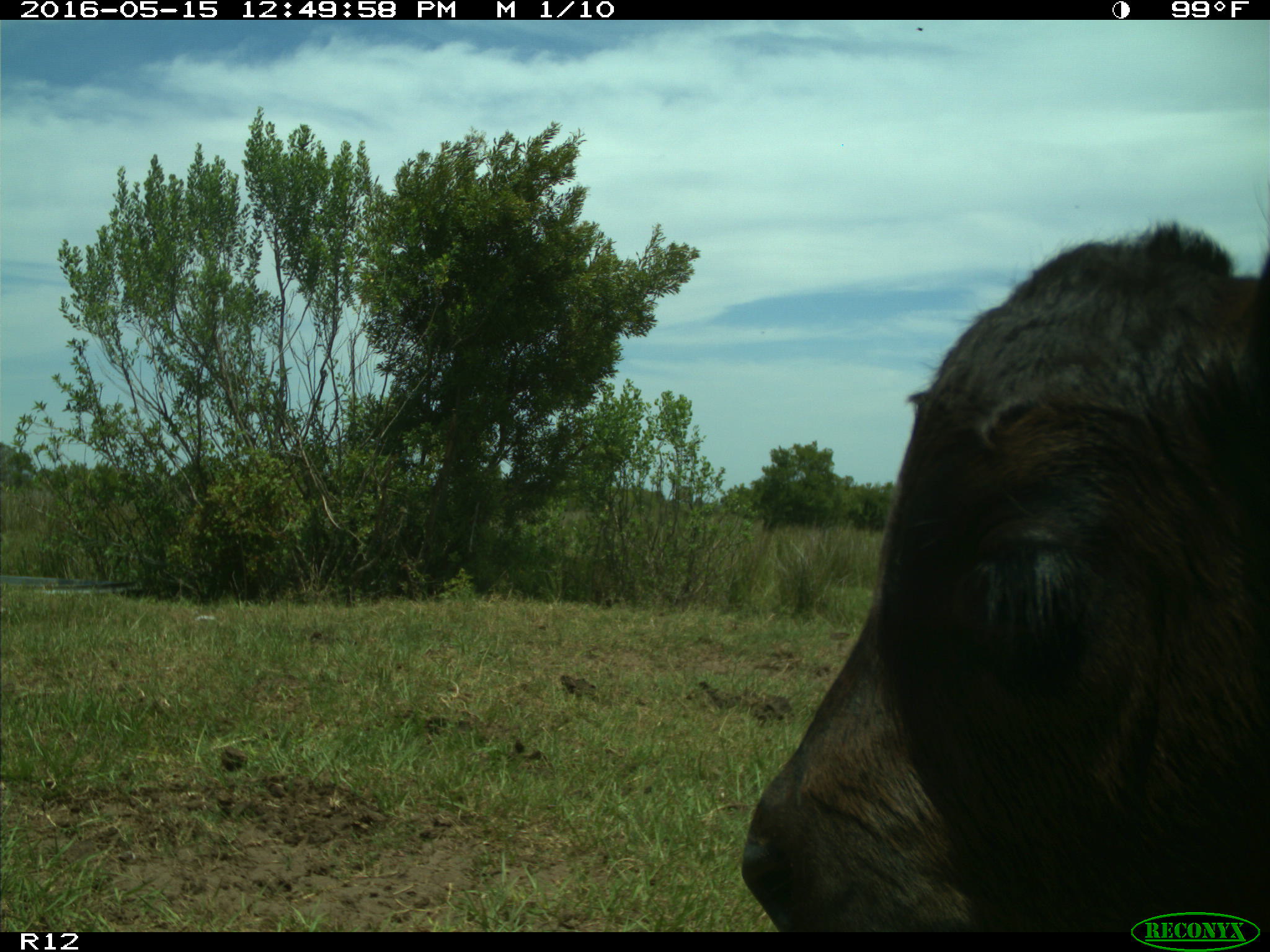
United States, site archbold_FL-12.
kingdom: Animalia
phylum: Chordata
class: Mammalia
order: Artiodactyla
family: Bovidae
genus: Bos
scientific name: Bos taurus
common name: domestic cow